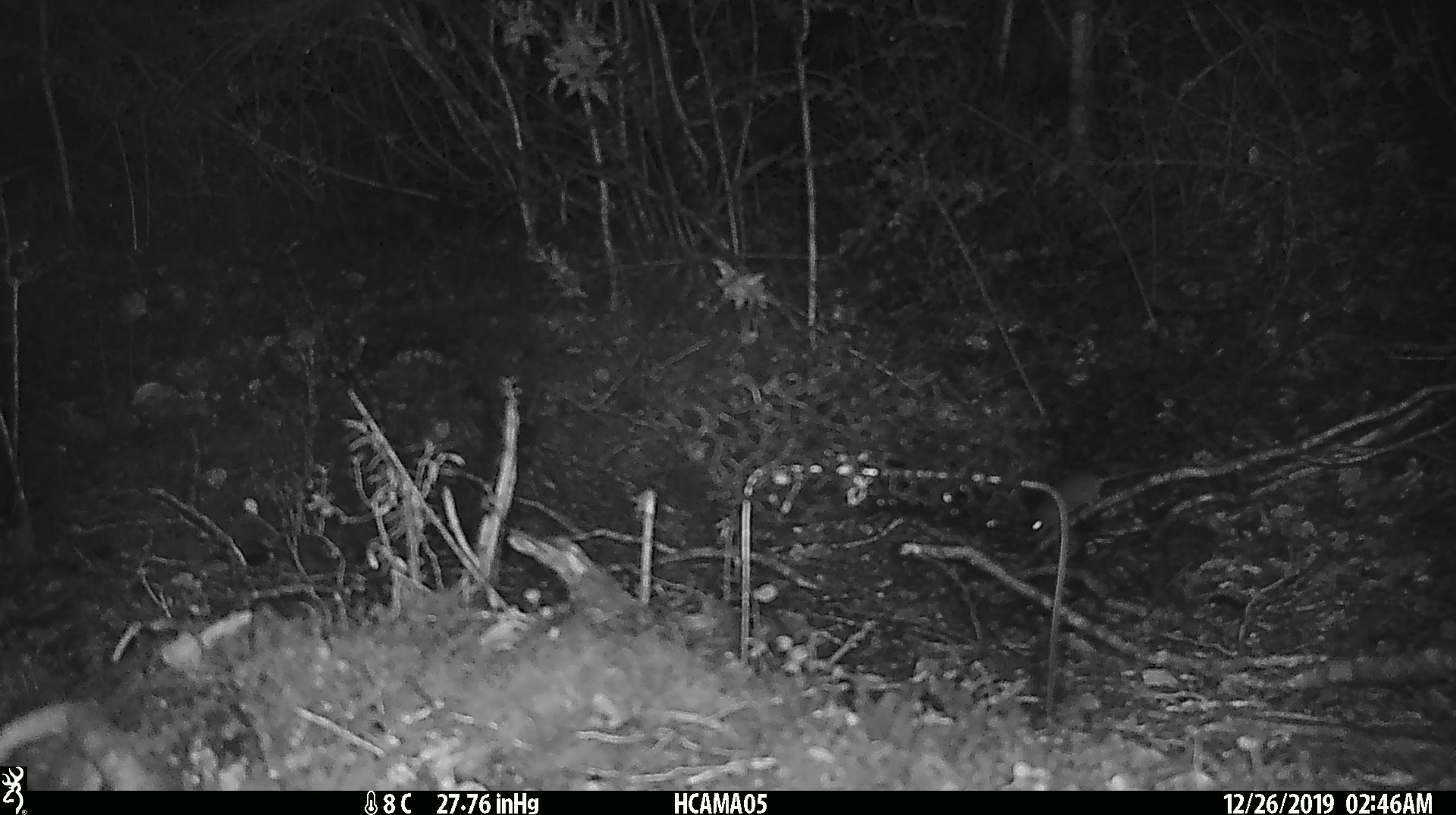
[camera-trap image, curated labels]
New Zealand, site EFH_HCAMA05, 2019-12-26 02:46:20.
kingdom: Animalia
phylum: Chordata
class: Mammalia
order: Rodentia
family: Muridae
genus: Mus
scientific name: Mus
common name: mouse